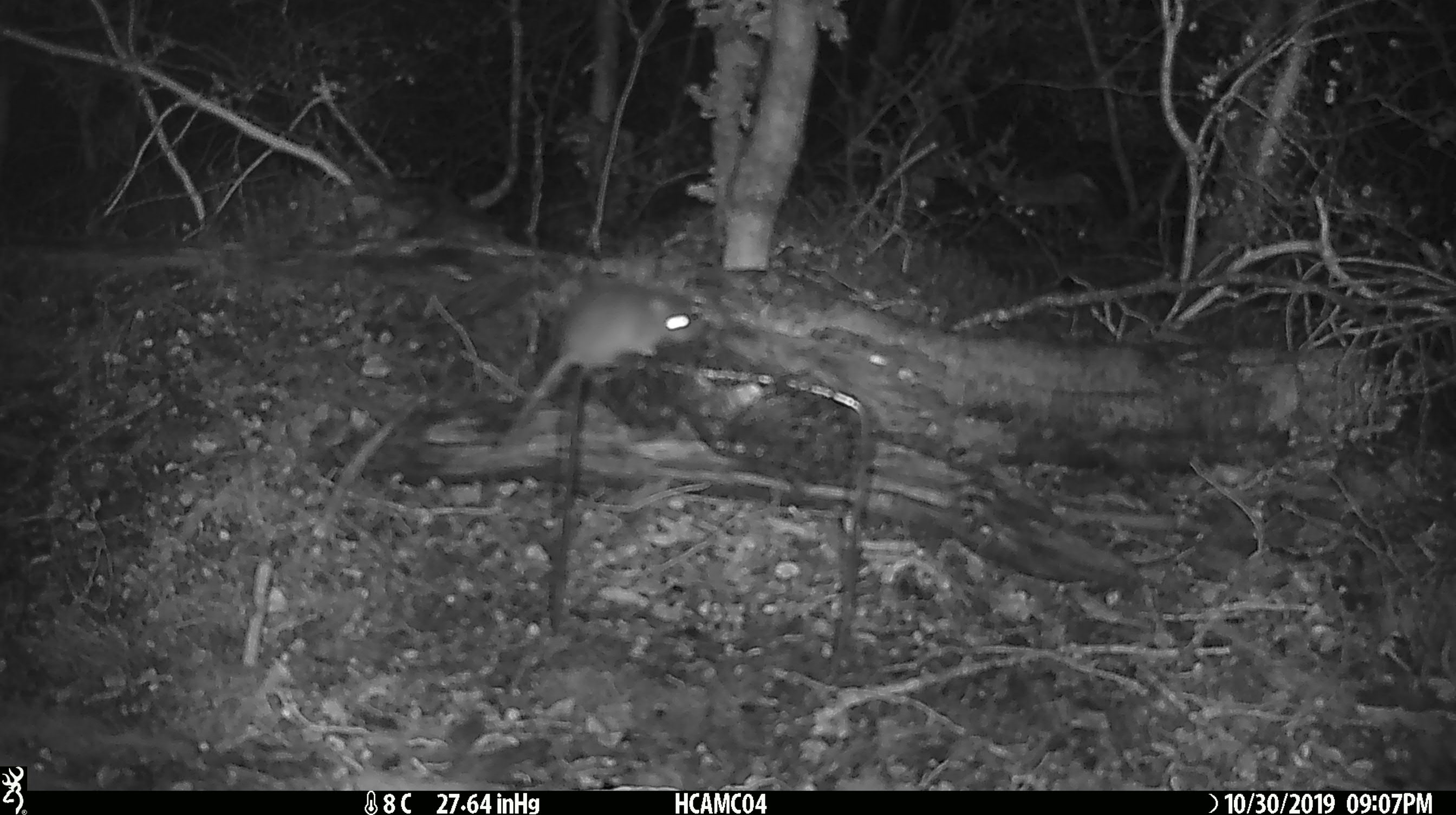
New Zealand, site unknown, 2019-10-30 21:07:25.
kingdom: Animalia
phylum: Chordata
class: Mammalia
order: Rodentia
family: Muridae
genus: Mus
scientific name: Mus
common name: mouse